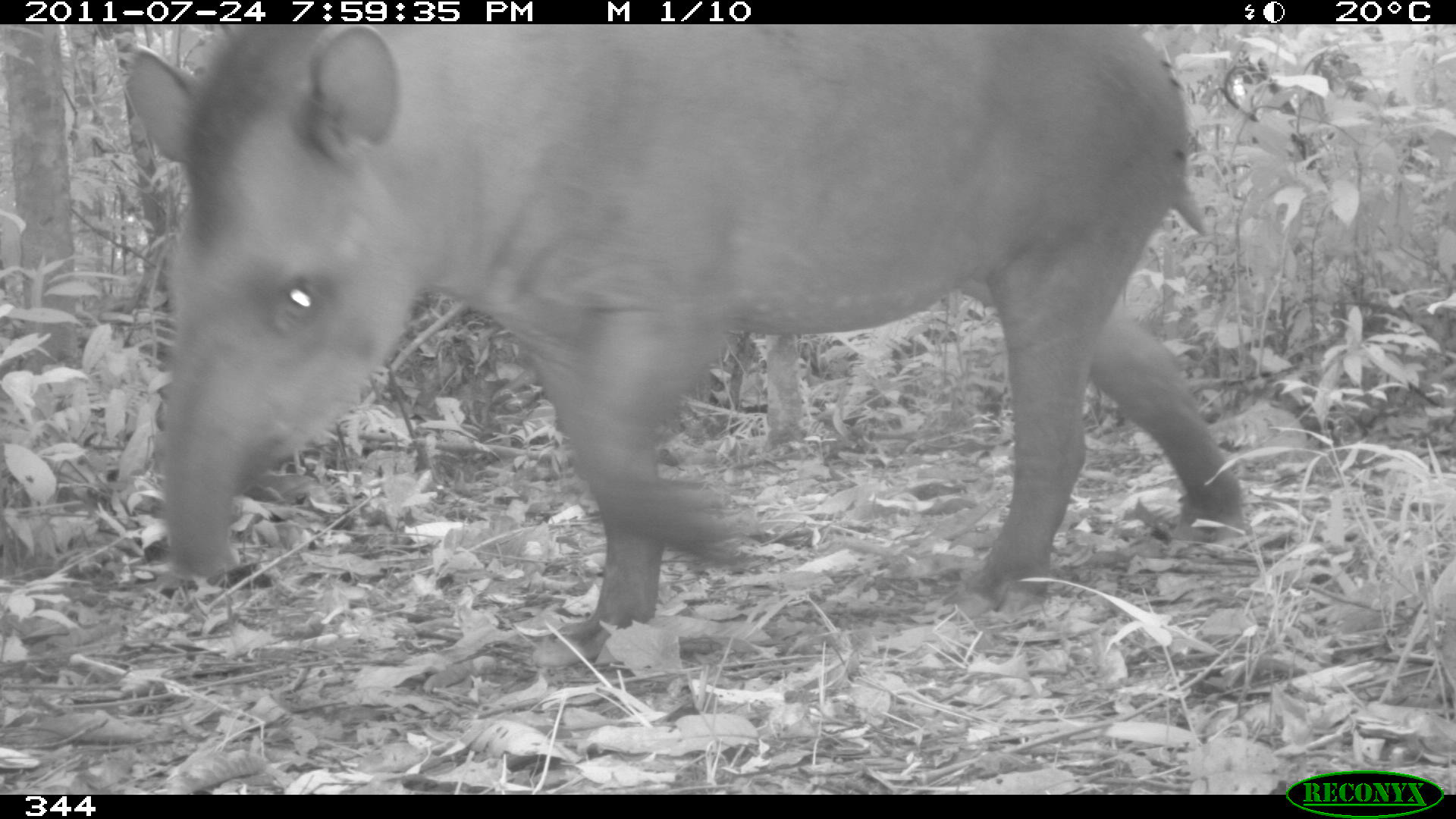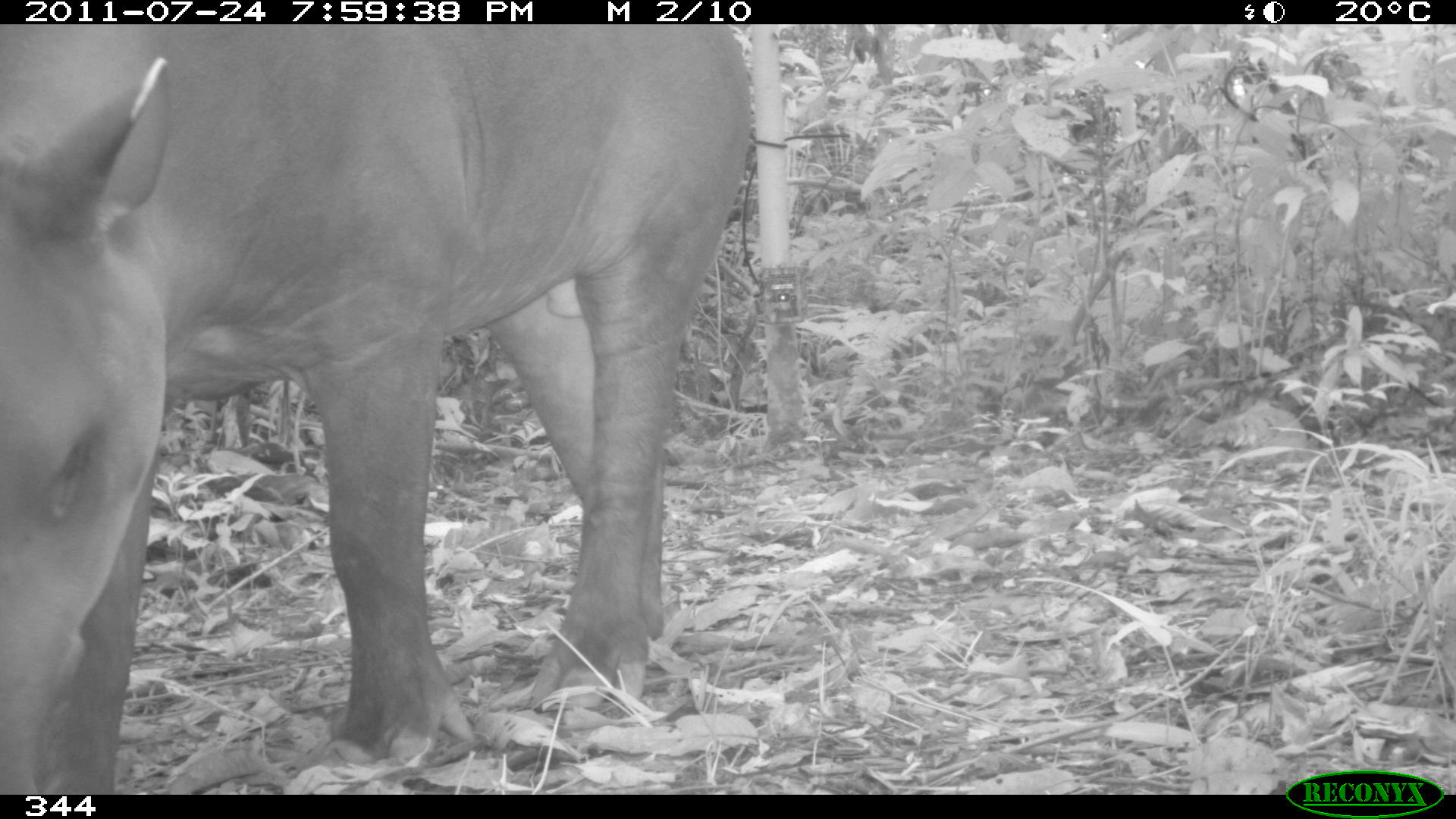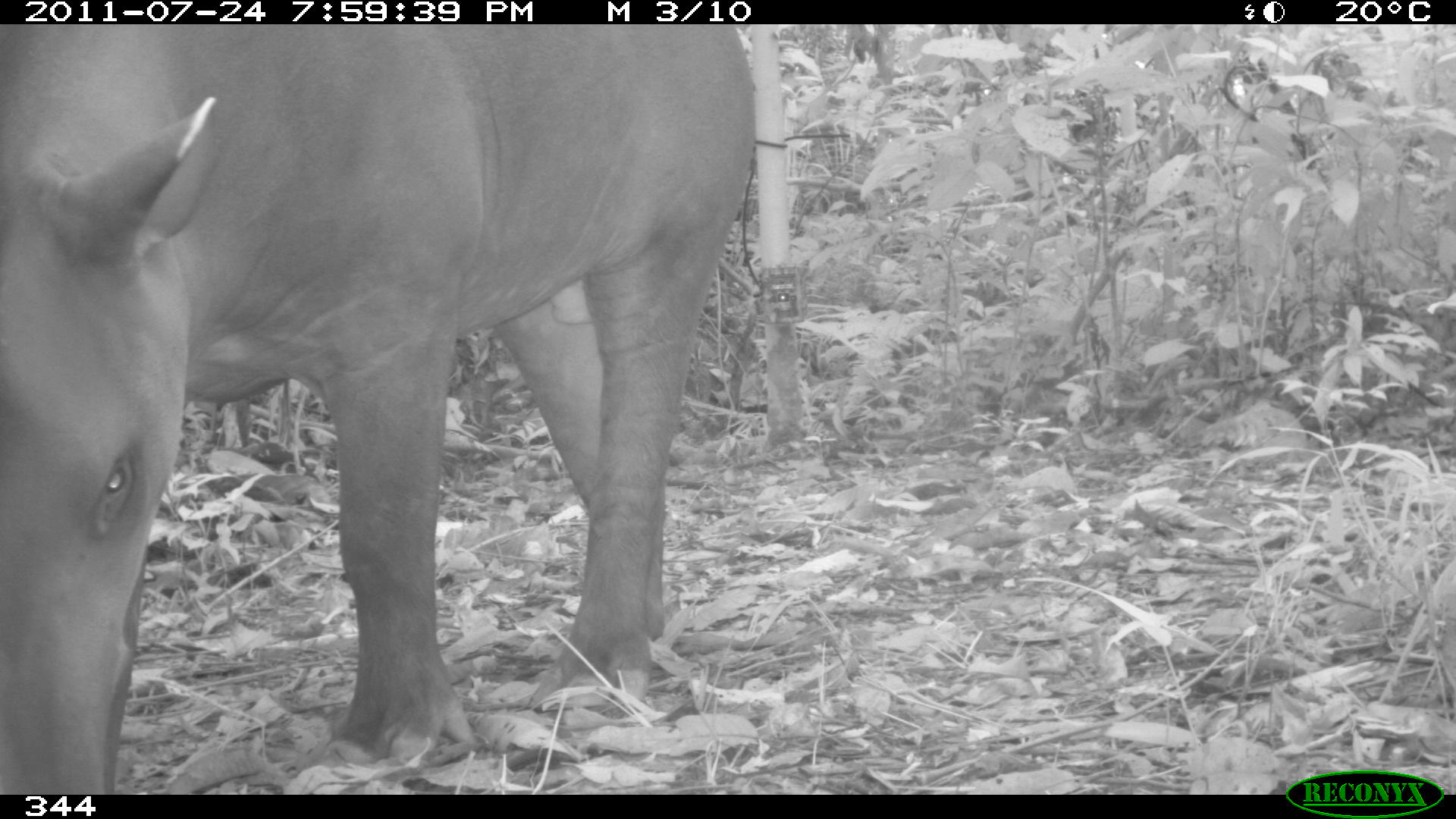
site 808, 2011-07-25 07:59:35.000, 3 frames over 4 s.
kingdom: Animalia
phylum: Chordata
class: Mammalia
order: Perissodactyla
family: Tapiridae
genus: Tapirus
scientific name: Tapirus terrestris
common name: south american tapir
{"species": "Tapirus terrestris (south american tapir)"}